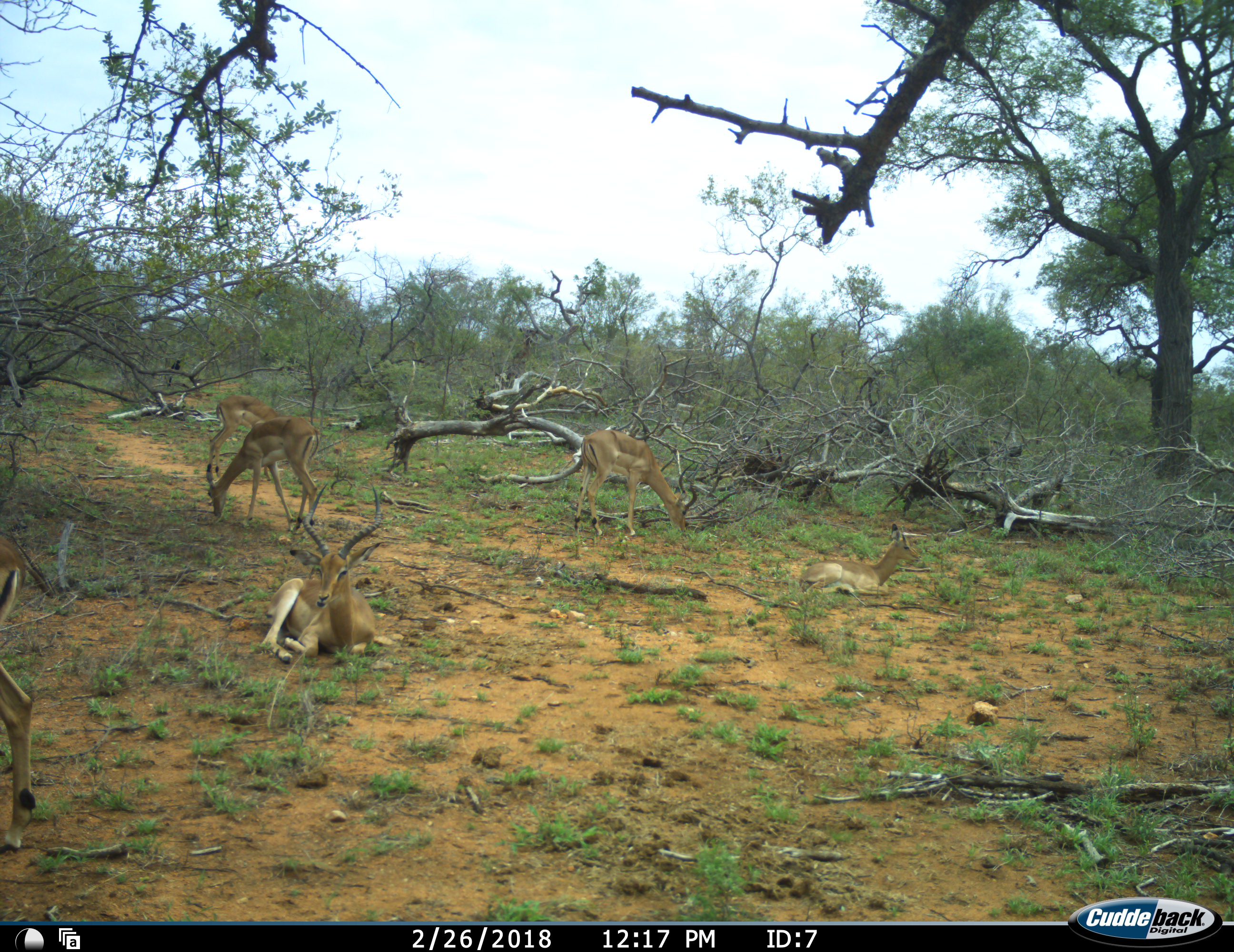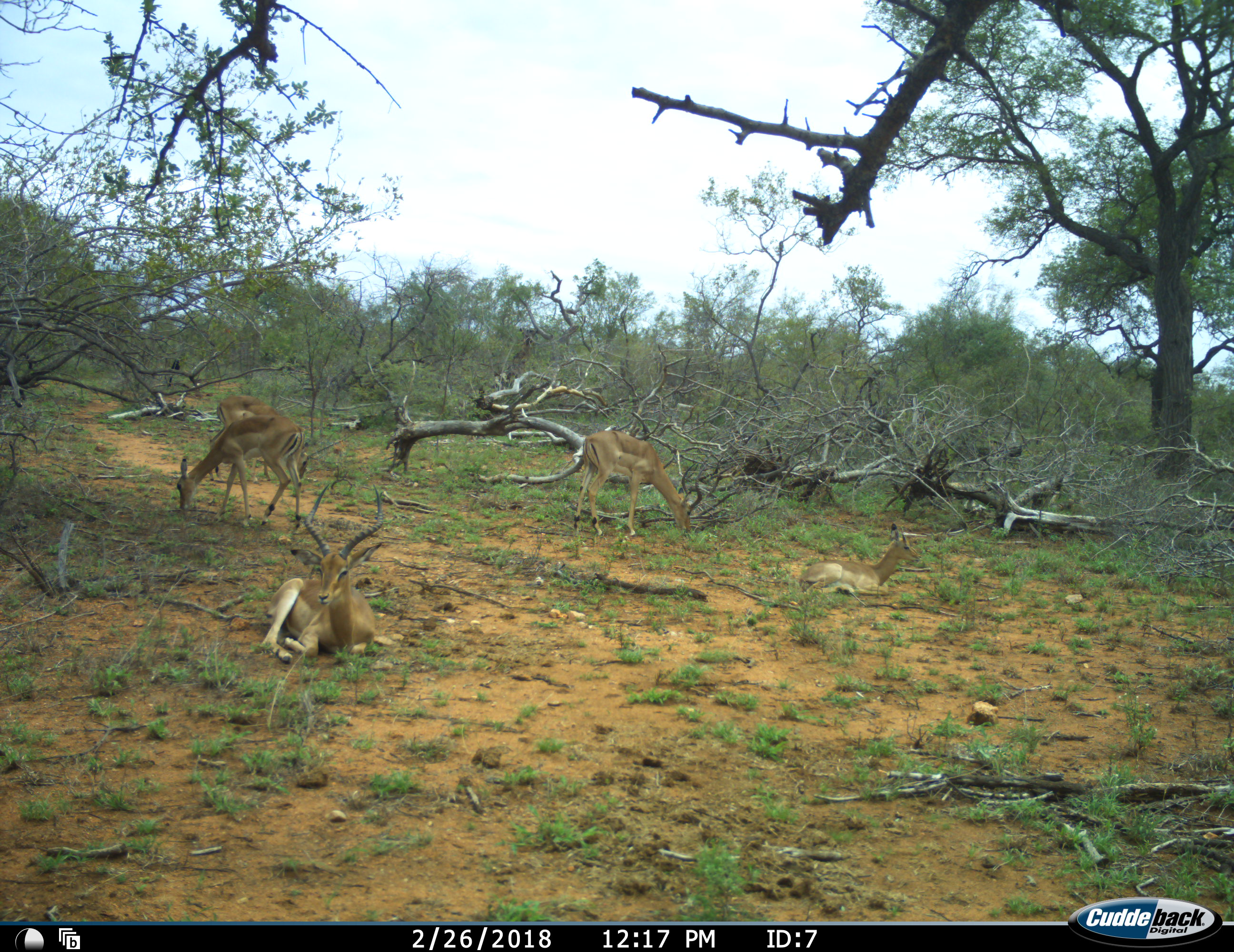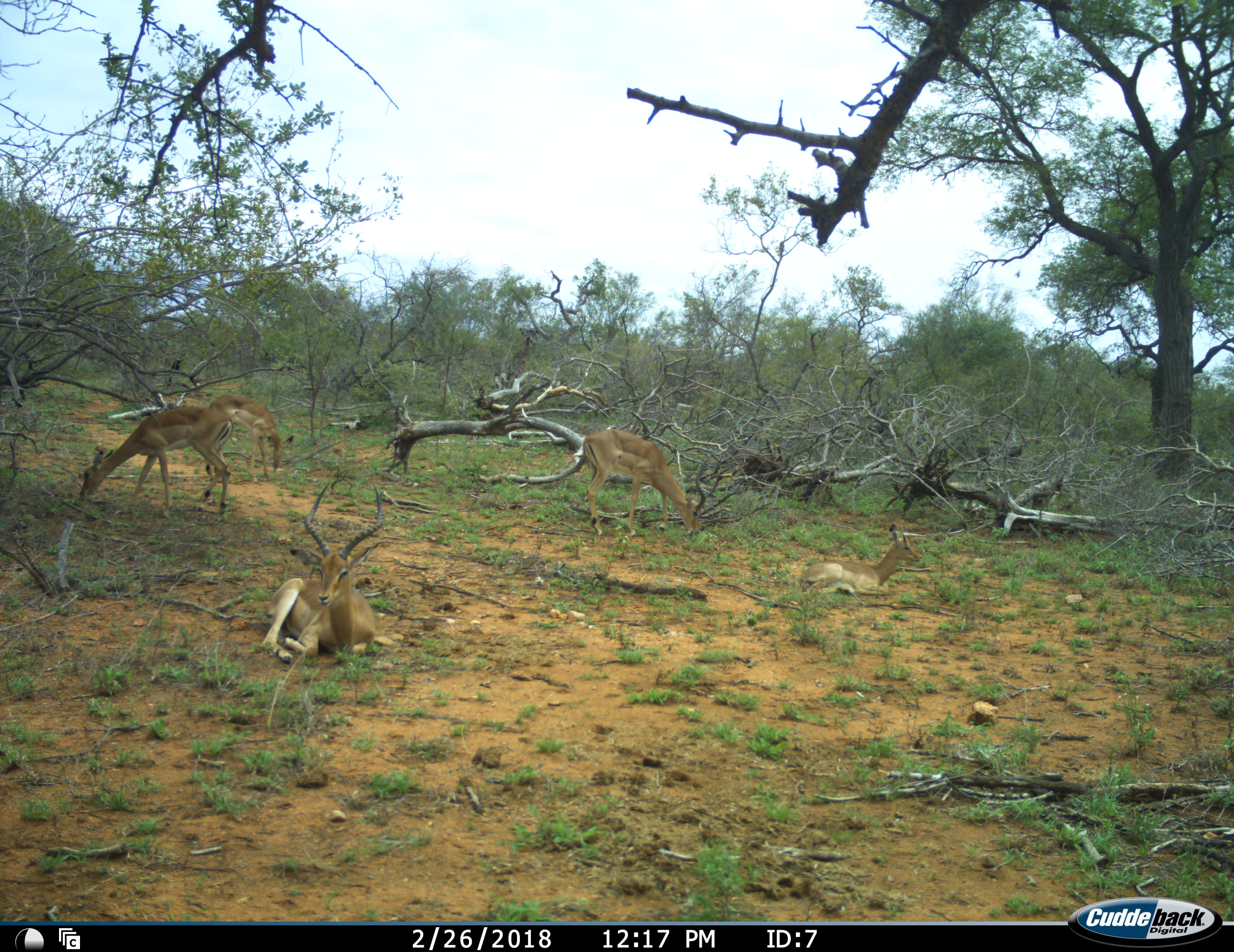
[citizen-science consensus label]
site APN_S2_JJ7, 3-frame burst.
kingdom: Animalia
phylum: Chordata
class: Mammalia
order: Artiodactyla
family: Bovidae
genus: Aepyceros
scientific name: Aepyceros melampus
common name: impala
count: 6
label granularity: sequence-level